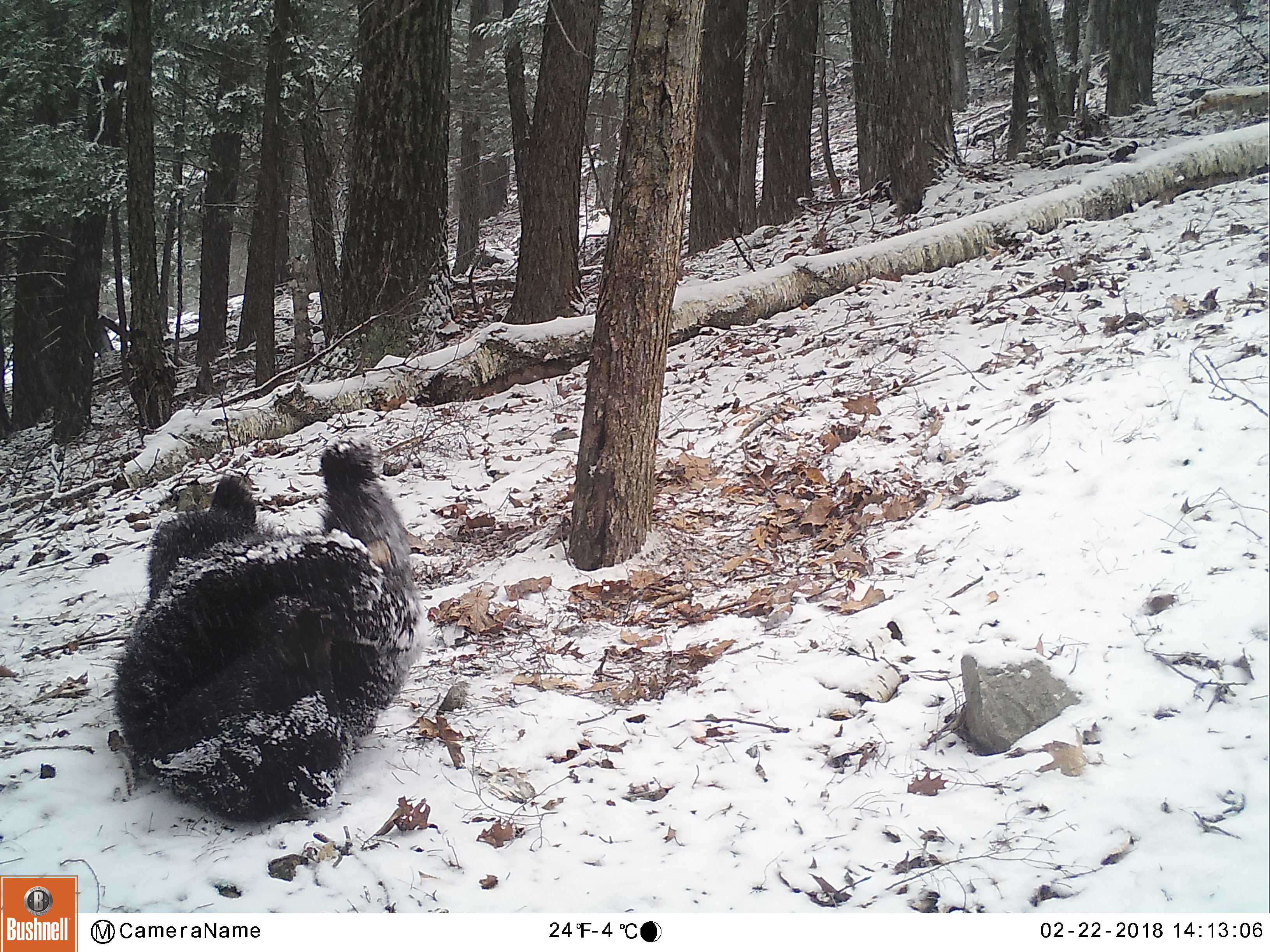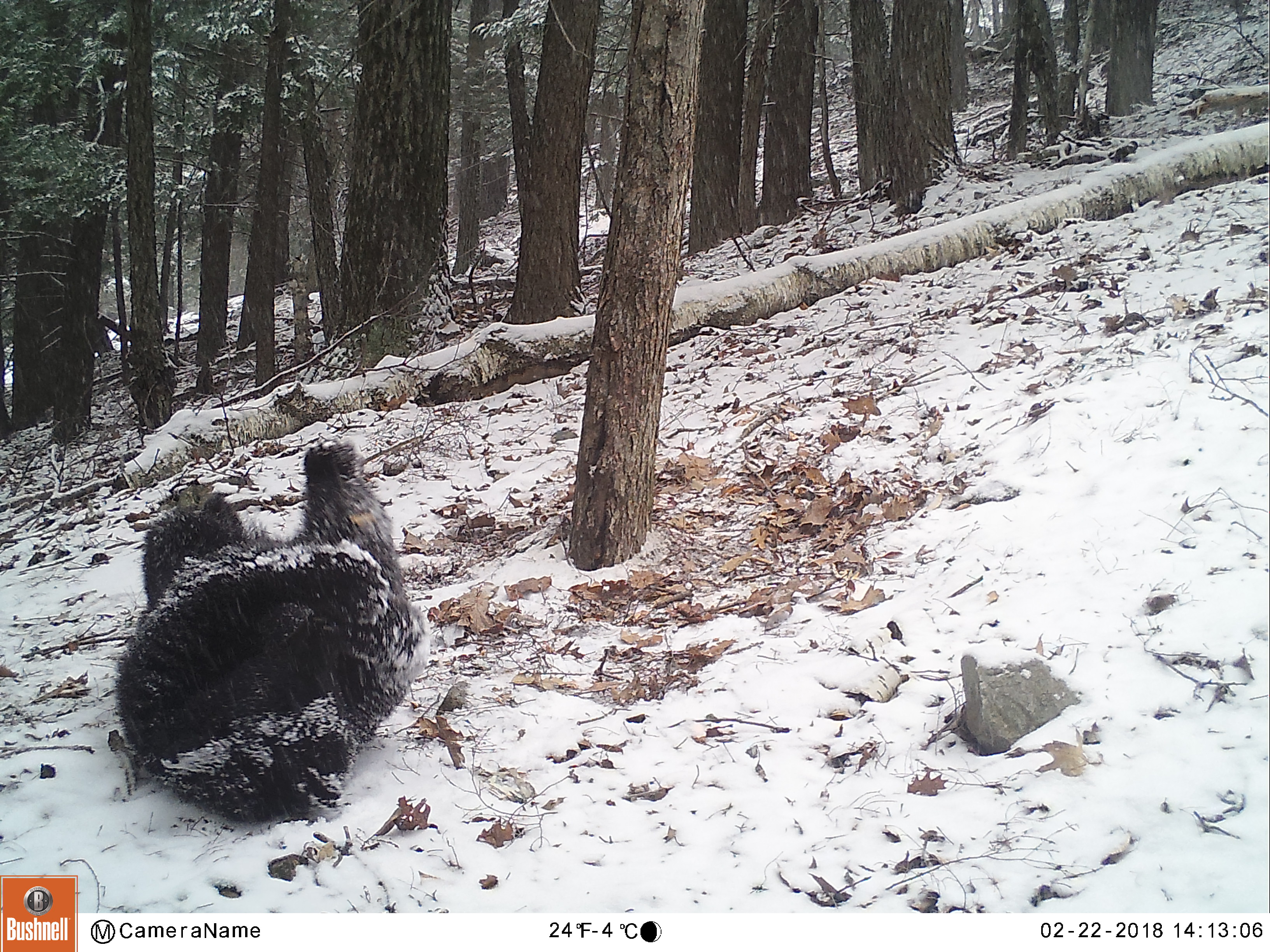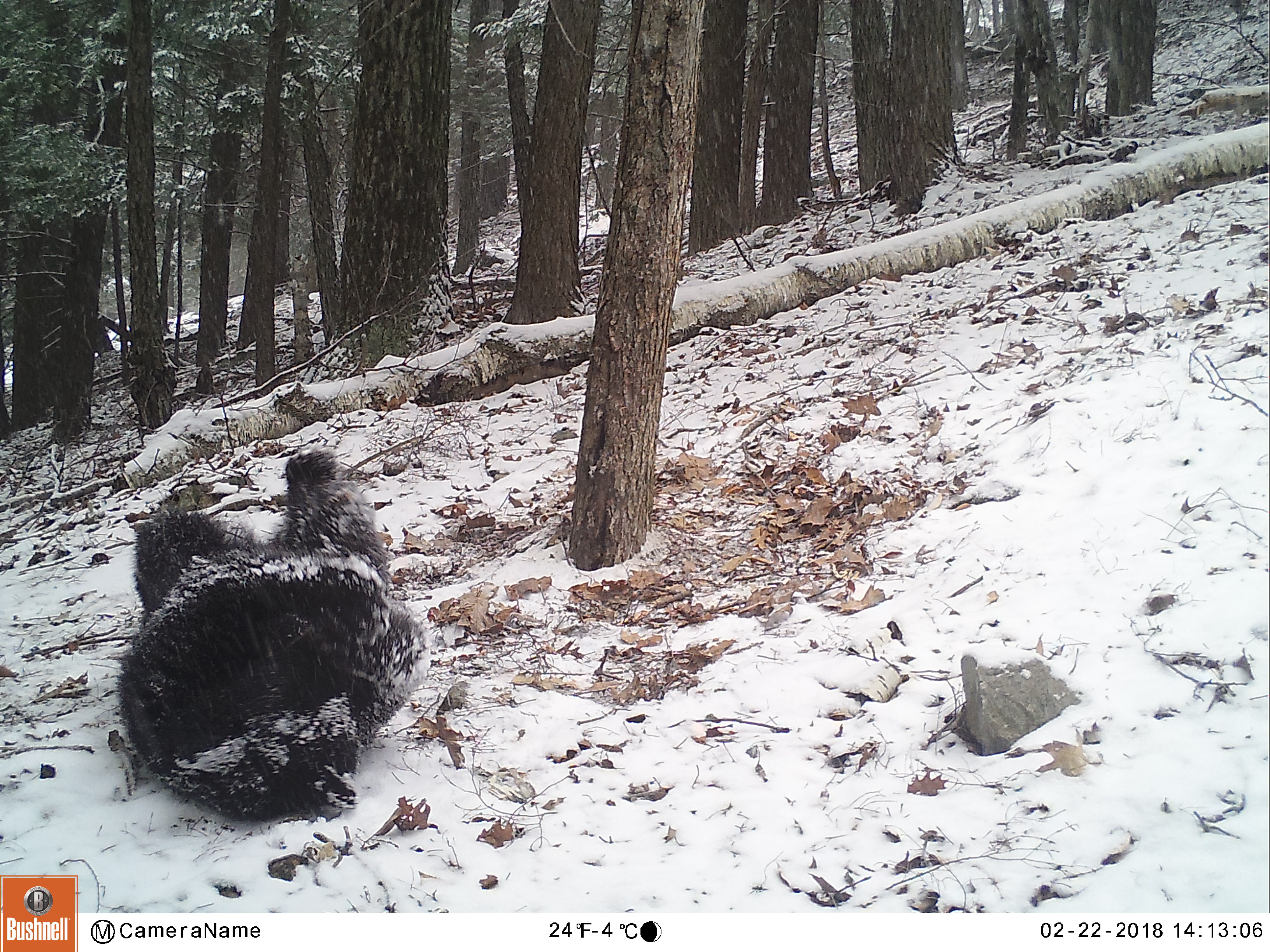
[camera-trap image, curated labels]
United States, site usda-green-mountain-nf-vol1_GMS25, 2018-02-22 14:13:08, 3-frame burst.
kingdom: Animalia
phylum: Chordata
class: Mammalia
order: Carnivora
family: Ursidae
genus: Ursus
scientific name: Ursus americanus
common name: black bear